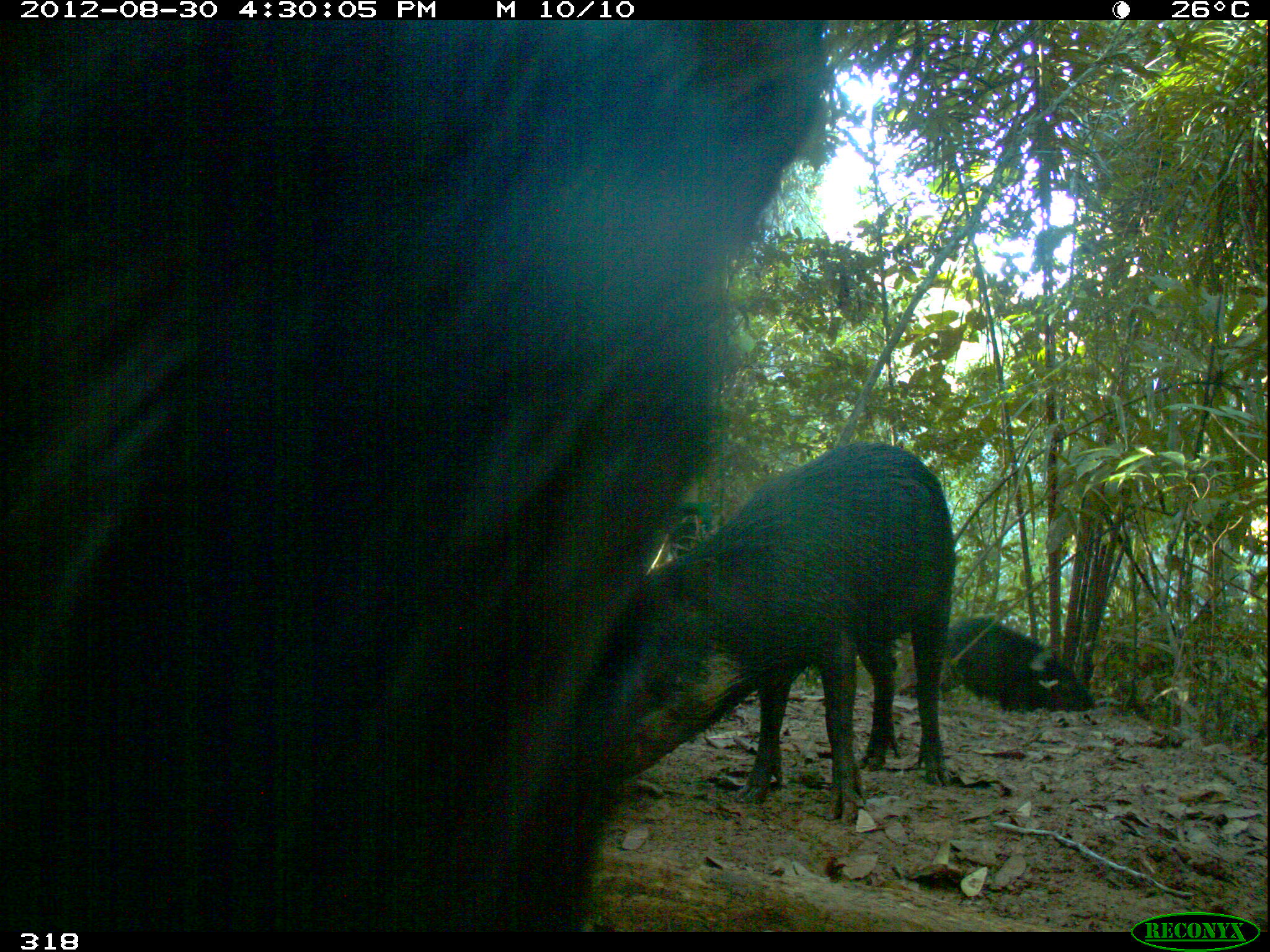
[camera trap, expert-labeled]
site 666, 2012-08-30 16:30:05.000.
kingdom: Animalia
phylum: Chordata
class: Mammalia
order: Artiodactyla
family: Tayassuidae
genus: Tayassu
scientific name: Tayassu pecari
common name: white-lipped peccary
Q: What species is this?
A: Tayassu pecari (white-lipped peccary).